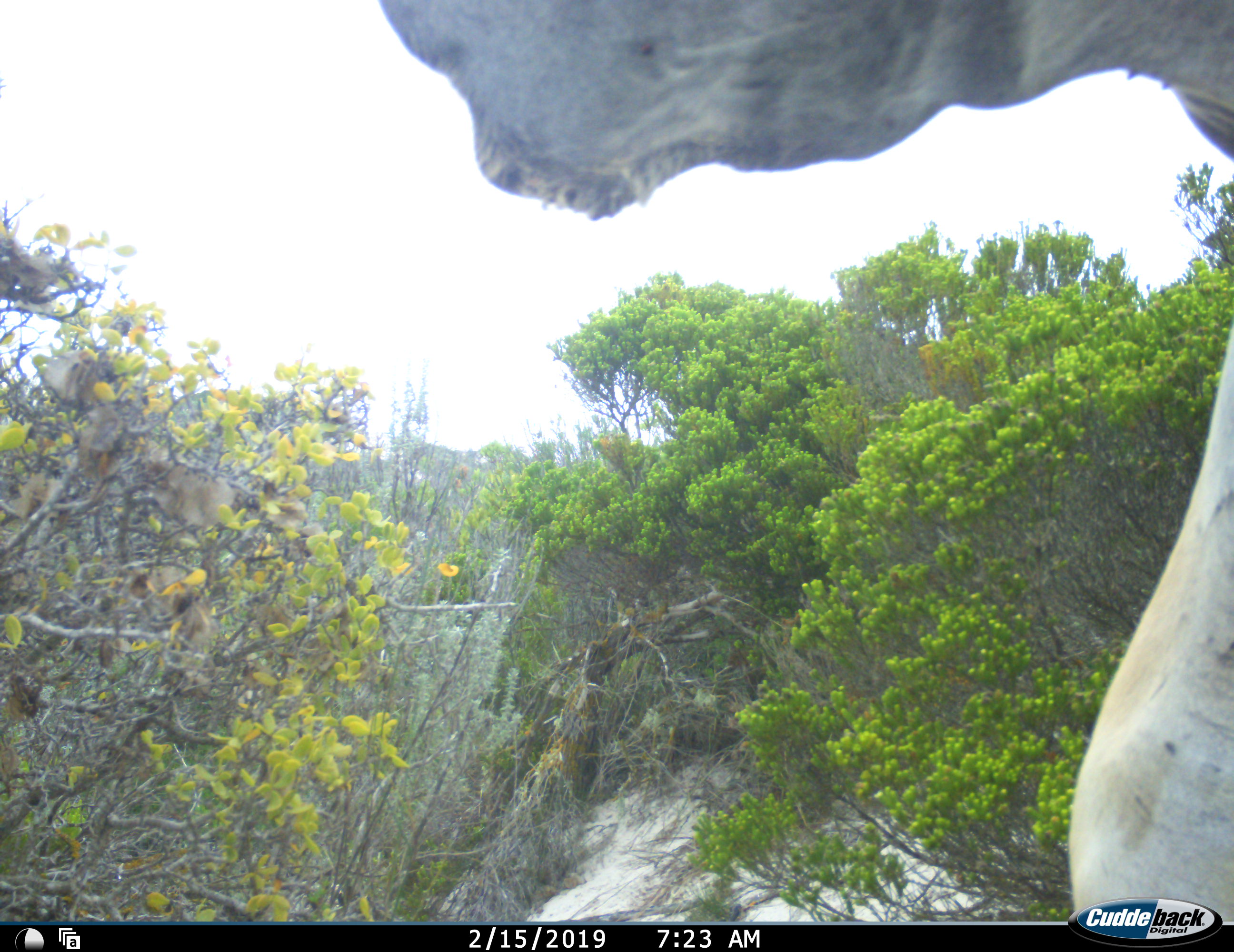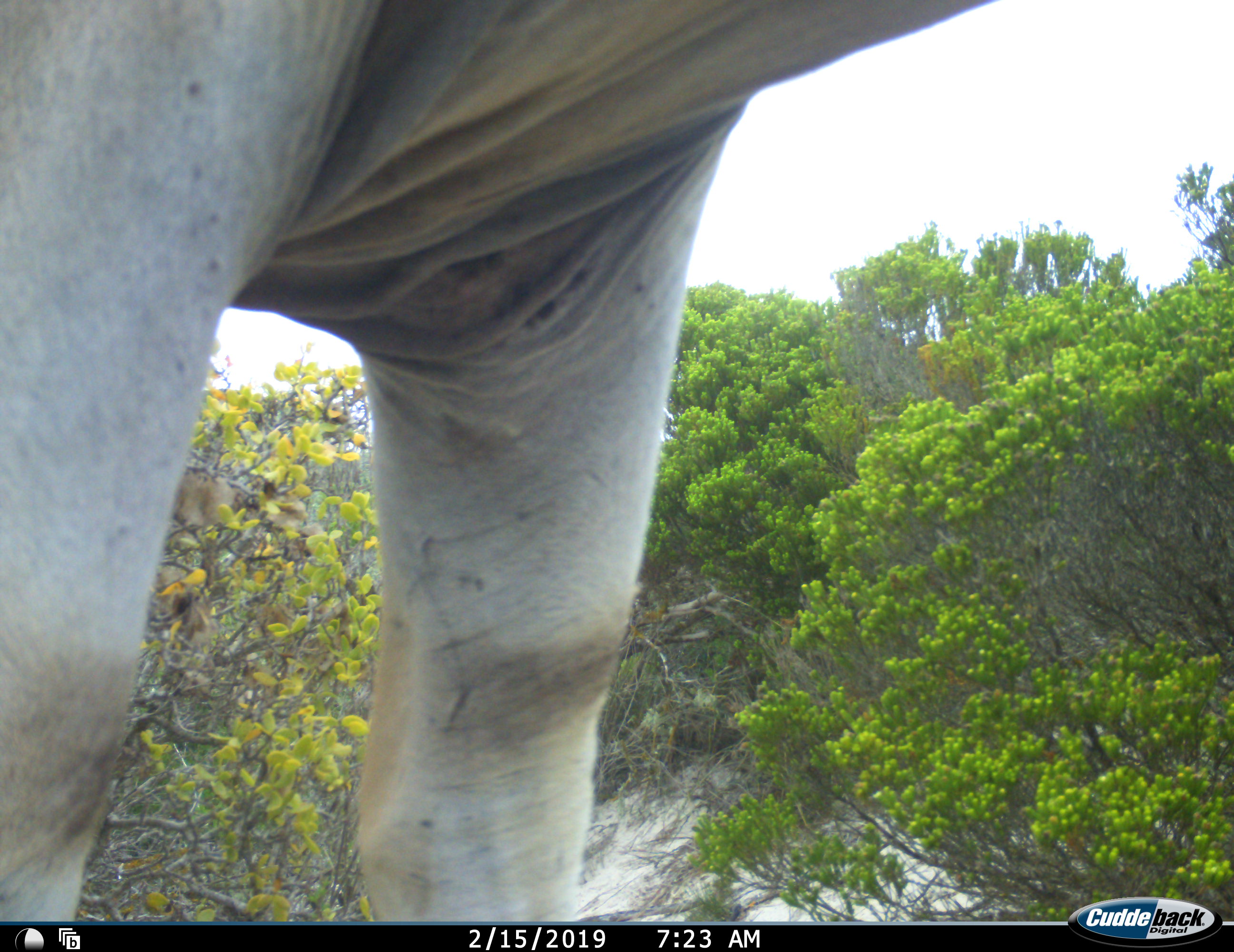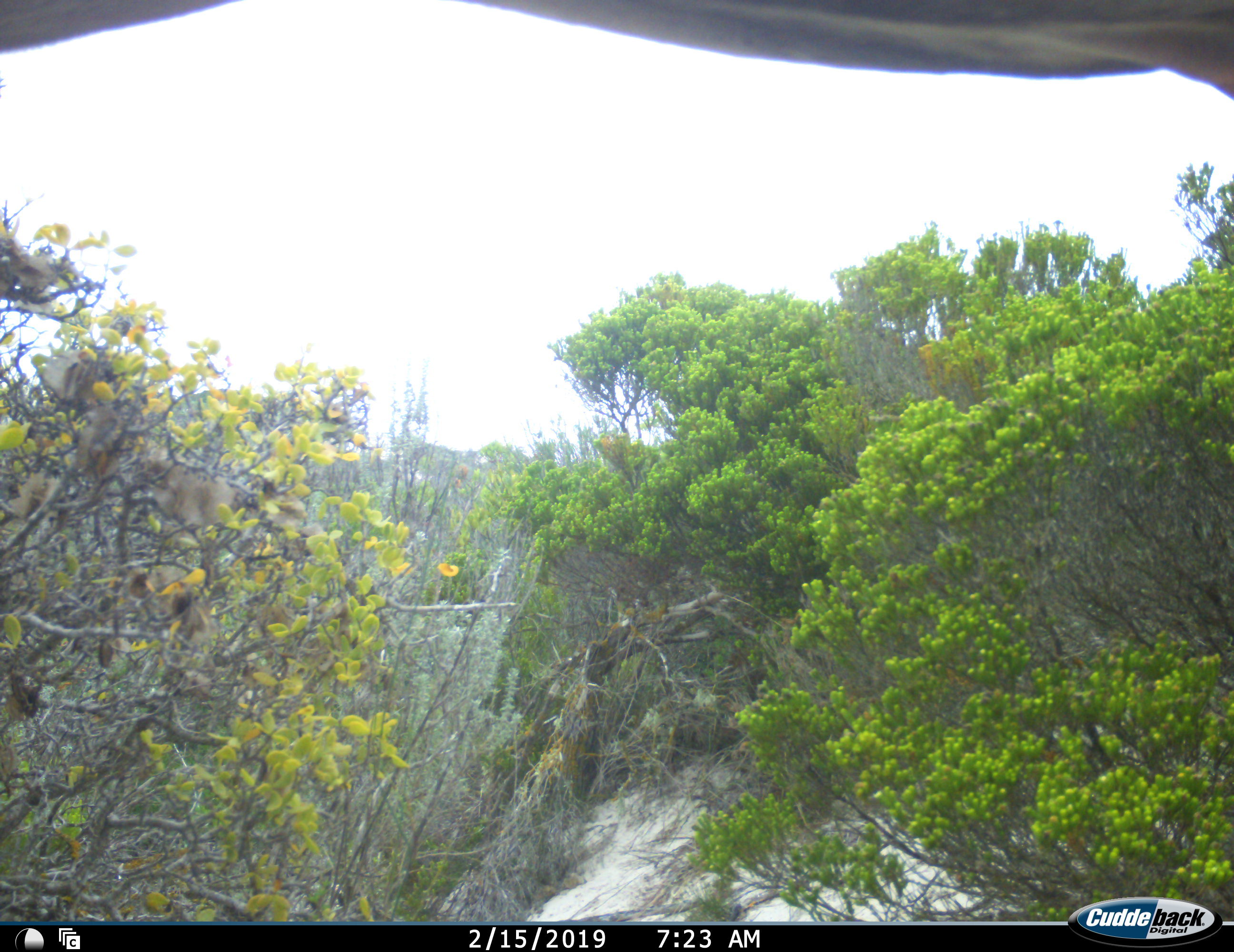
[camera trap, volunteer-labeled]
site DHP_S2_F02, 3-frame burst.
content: unidentified animal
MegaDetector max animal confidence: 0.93